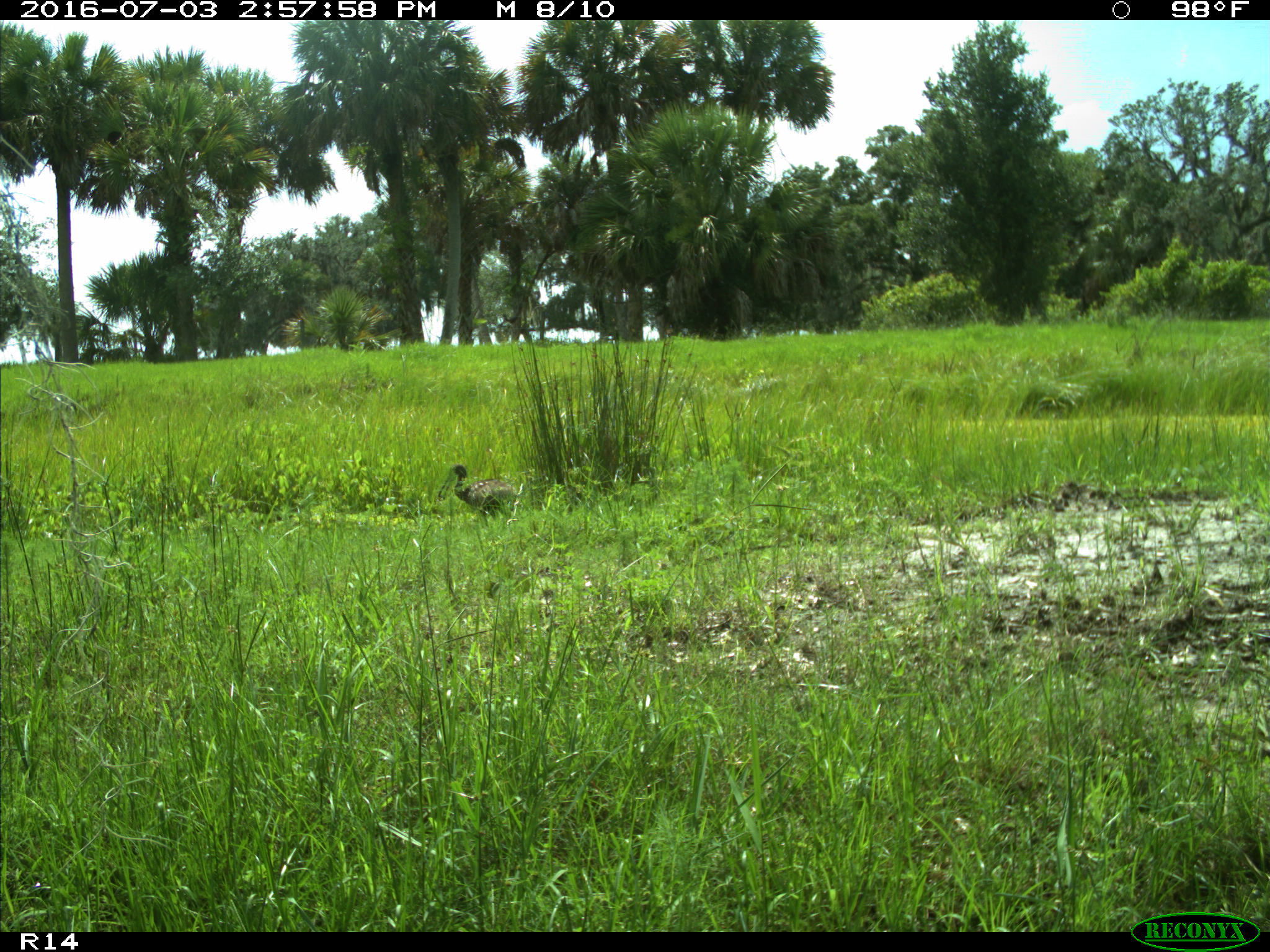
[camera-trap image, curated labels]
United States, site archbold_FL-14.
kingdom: Animalia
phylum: Chordata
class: Aves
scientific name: Aves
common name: birds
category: unidentified bird